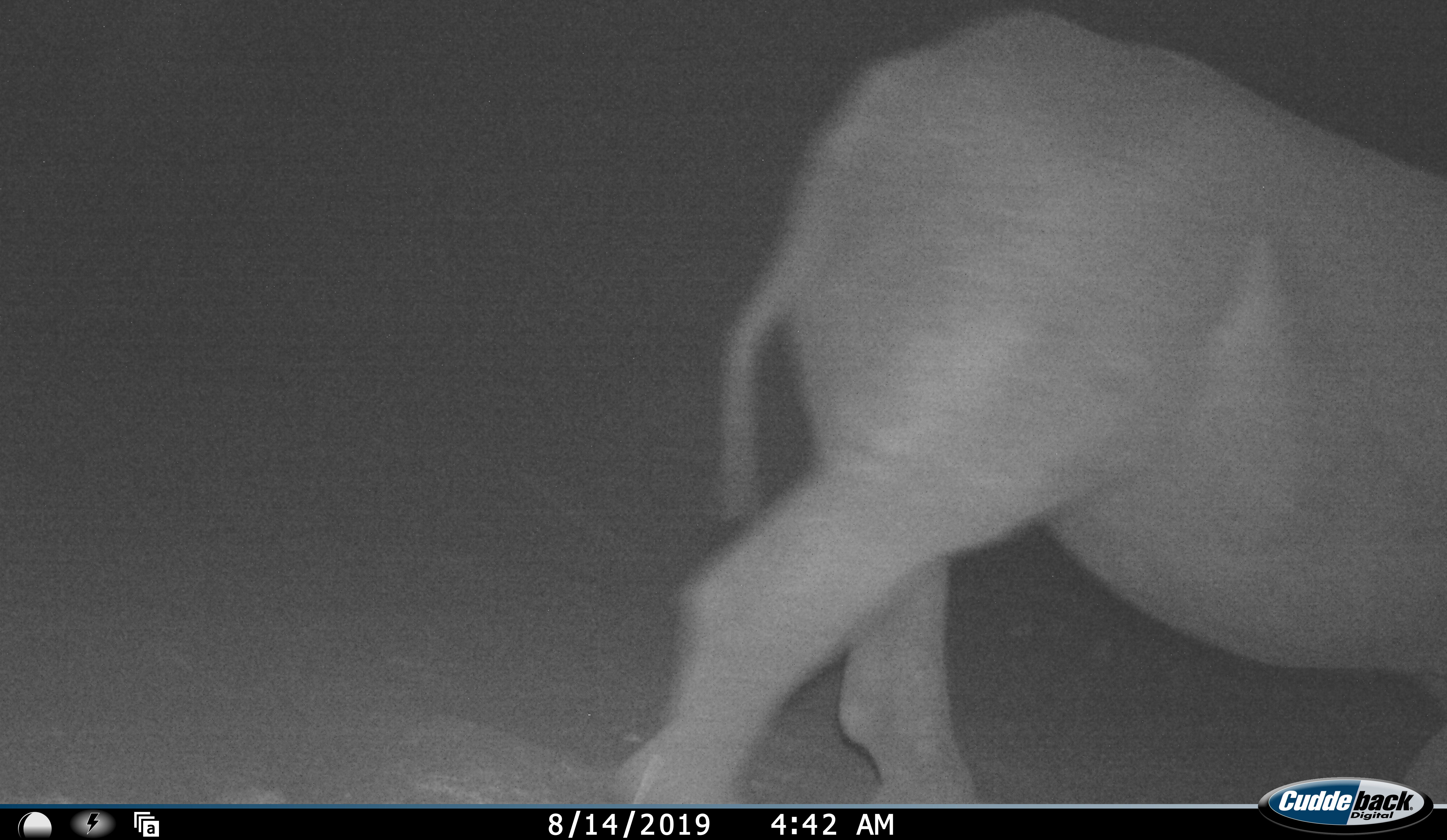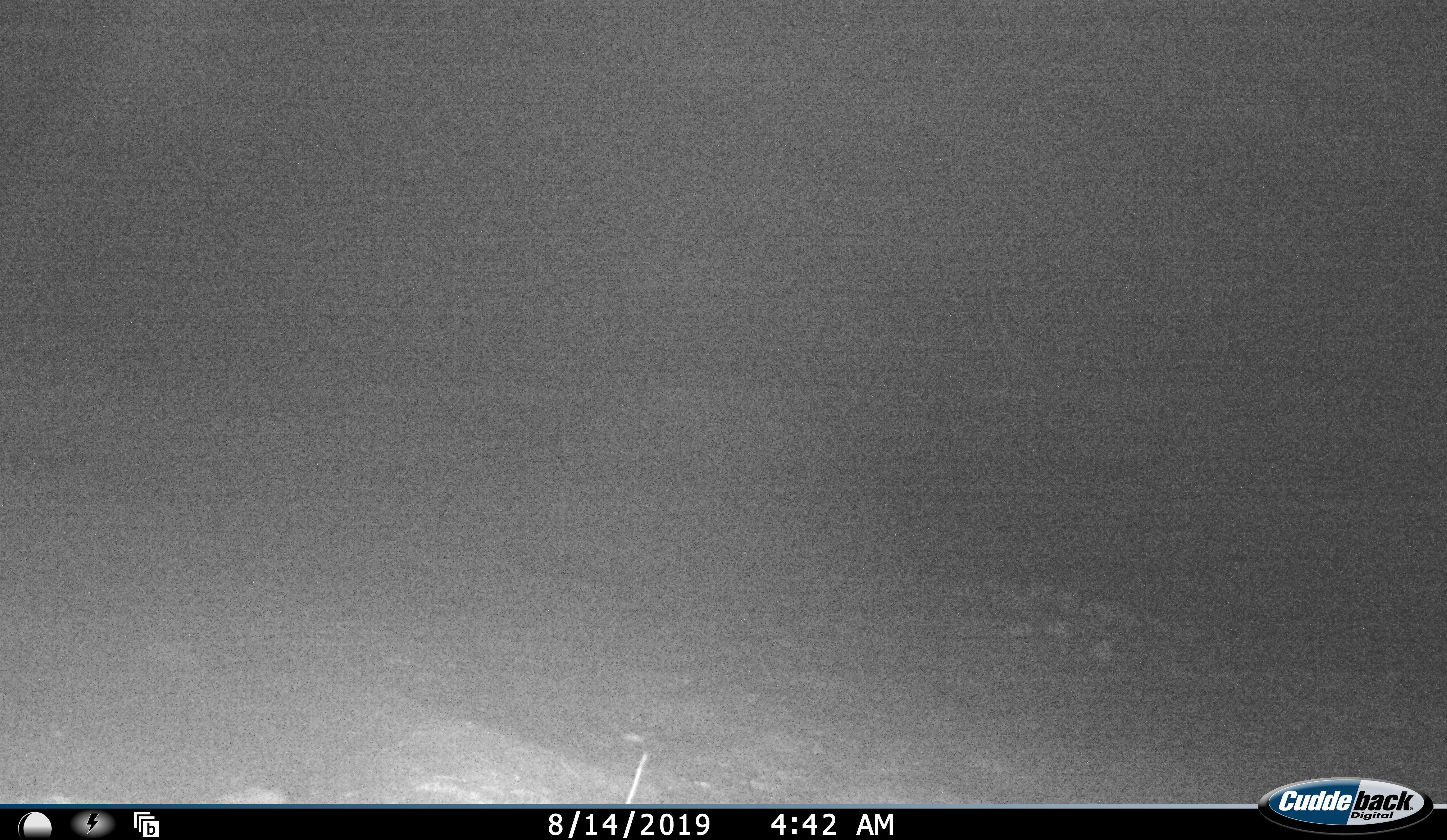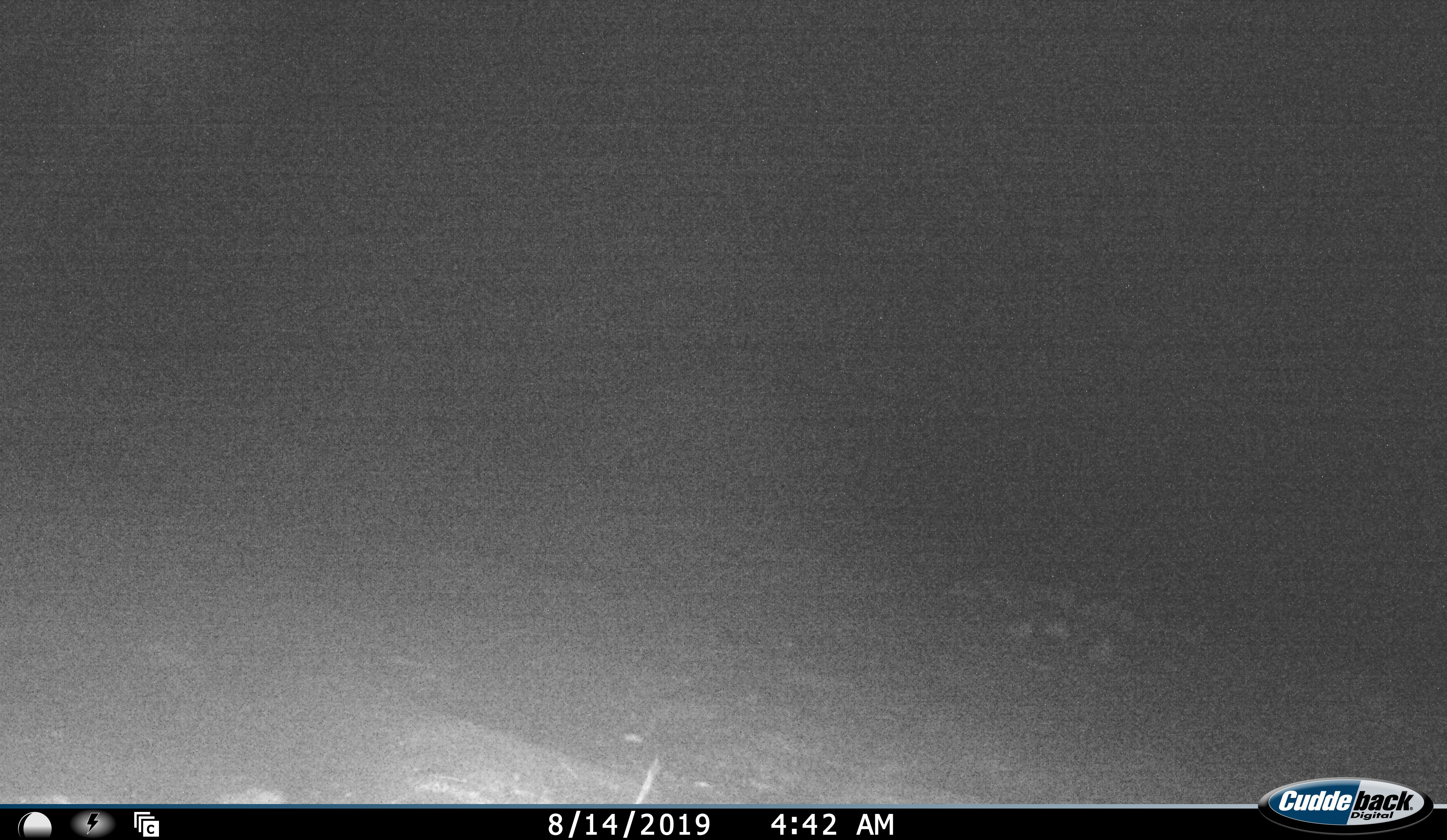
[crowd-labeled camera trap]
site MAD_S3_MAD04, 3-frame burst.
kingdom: Animalia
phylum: Chordata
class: Mammalia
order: Artiodactyla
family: Bovidae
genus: Syncerus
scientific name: Syncerus caffer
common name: african buffalo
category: buffalo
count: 1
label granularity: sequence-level